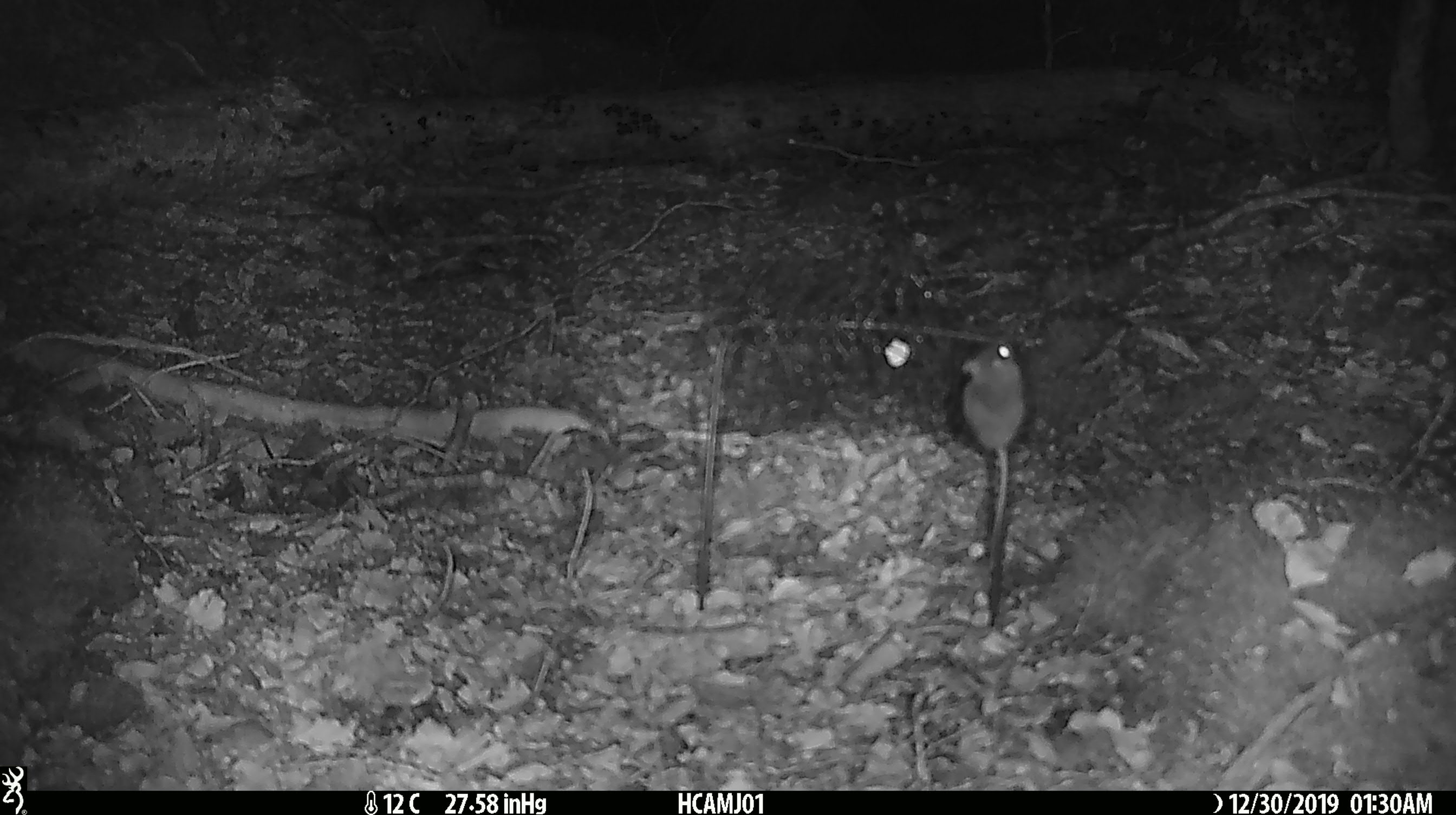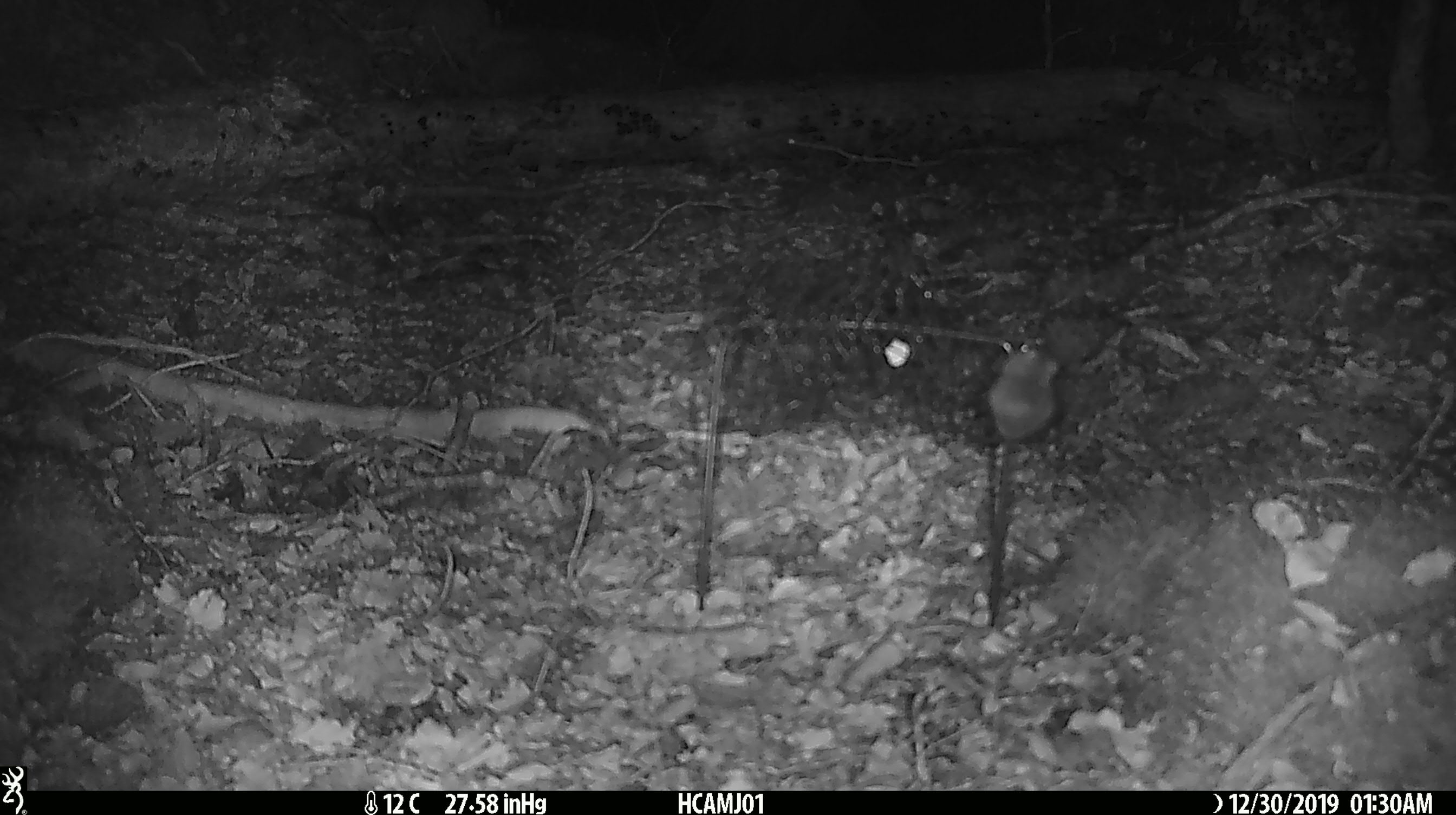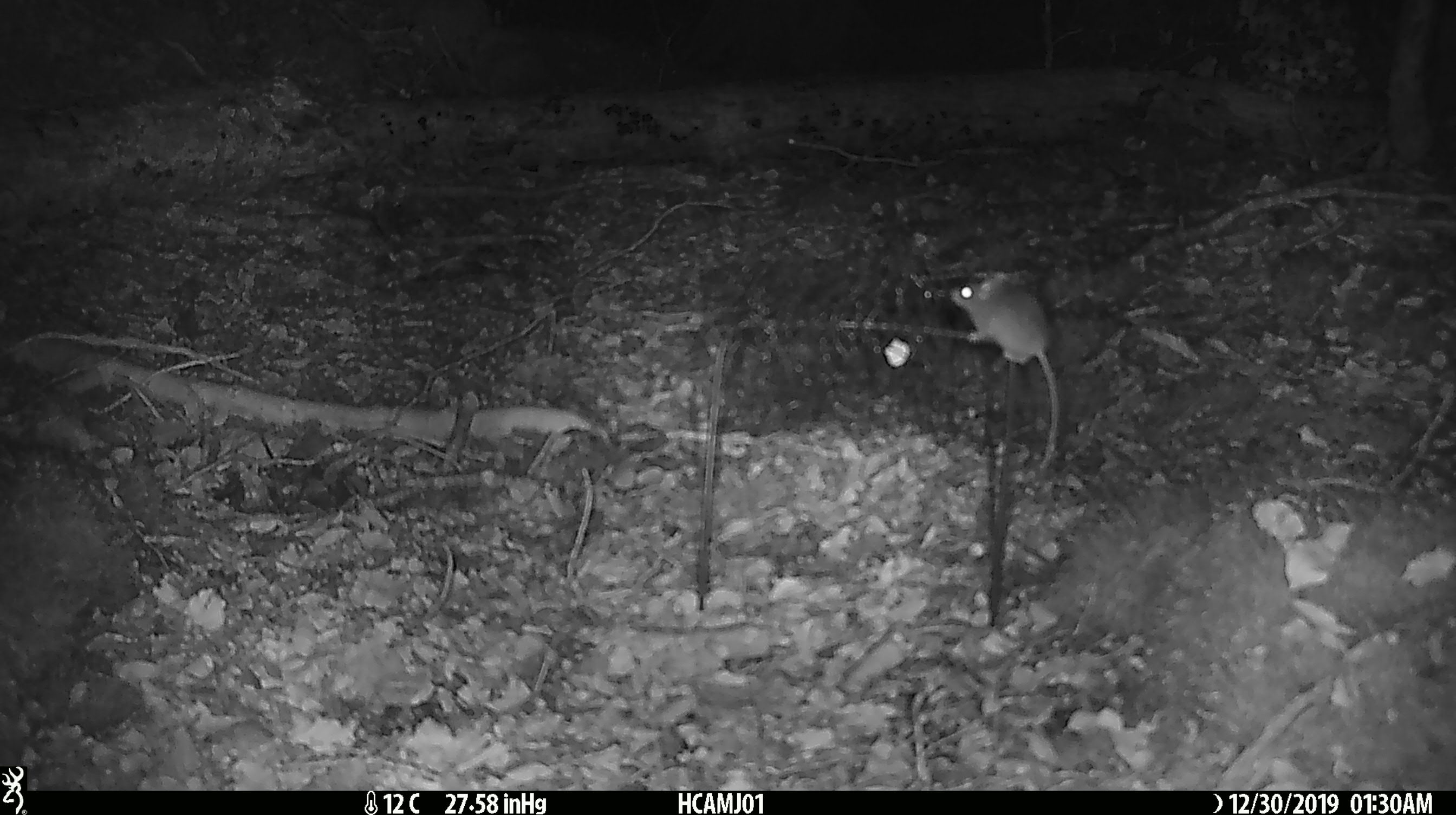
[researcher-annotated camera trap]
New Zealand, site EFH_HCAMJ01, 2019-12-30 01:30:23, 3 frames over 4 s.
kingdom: Animalia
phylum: Chordata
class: Mammalia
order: Rodentia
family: Muridae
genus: Mus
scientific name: Mus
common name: mouse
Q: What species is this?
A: Mouse (Mus).